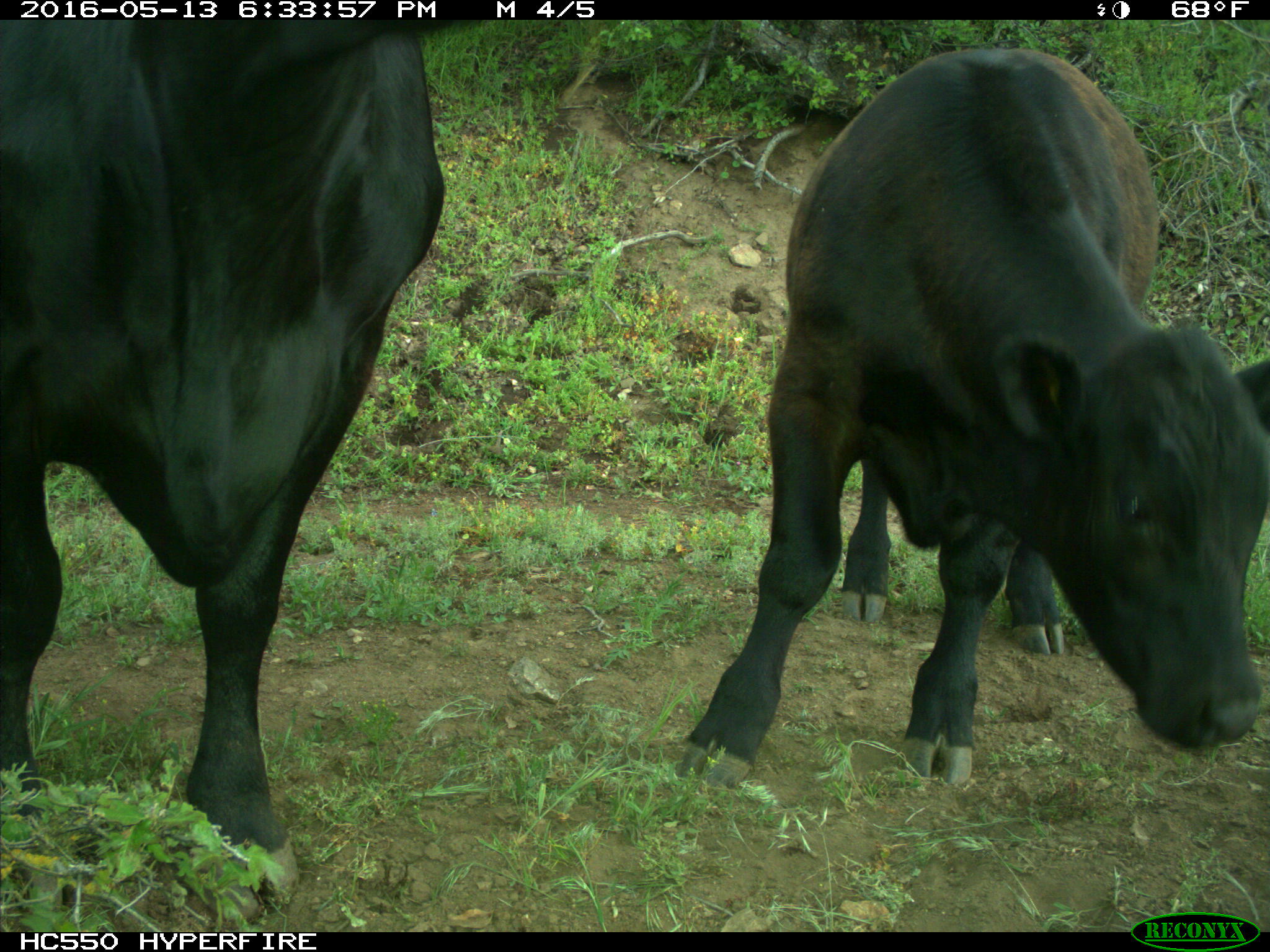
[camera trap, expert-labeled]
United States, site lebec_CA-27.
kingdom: Animalia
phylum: Chordata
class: Mammalia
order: Artiodactyla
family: Bovidae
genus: Bos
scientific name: Bos taurus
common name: domestic cow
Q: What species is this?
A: Bos taurus (domestic cow).